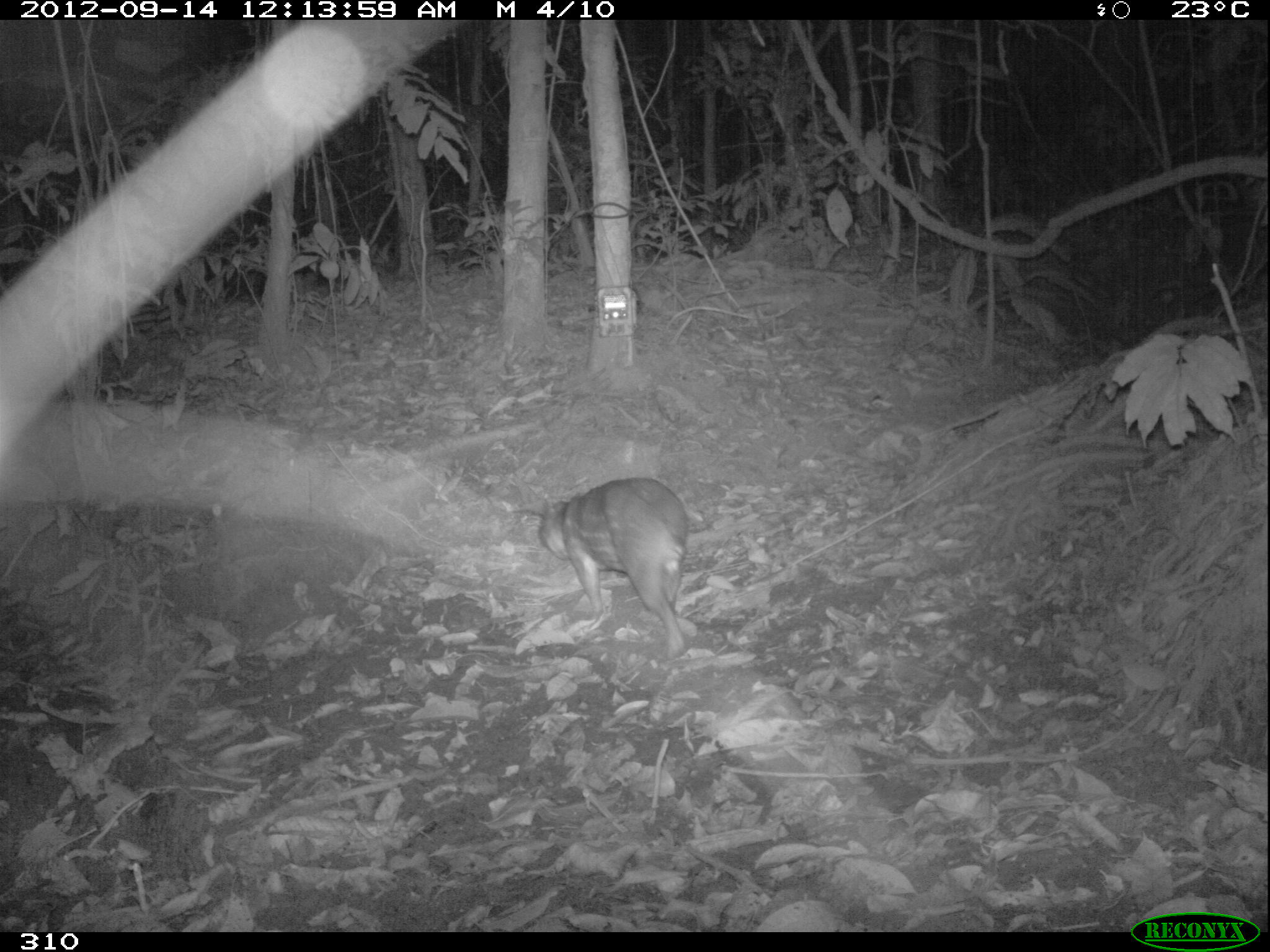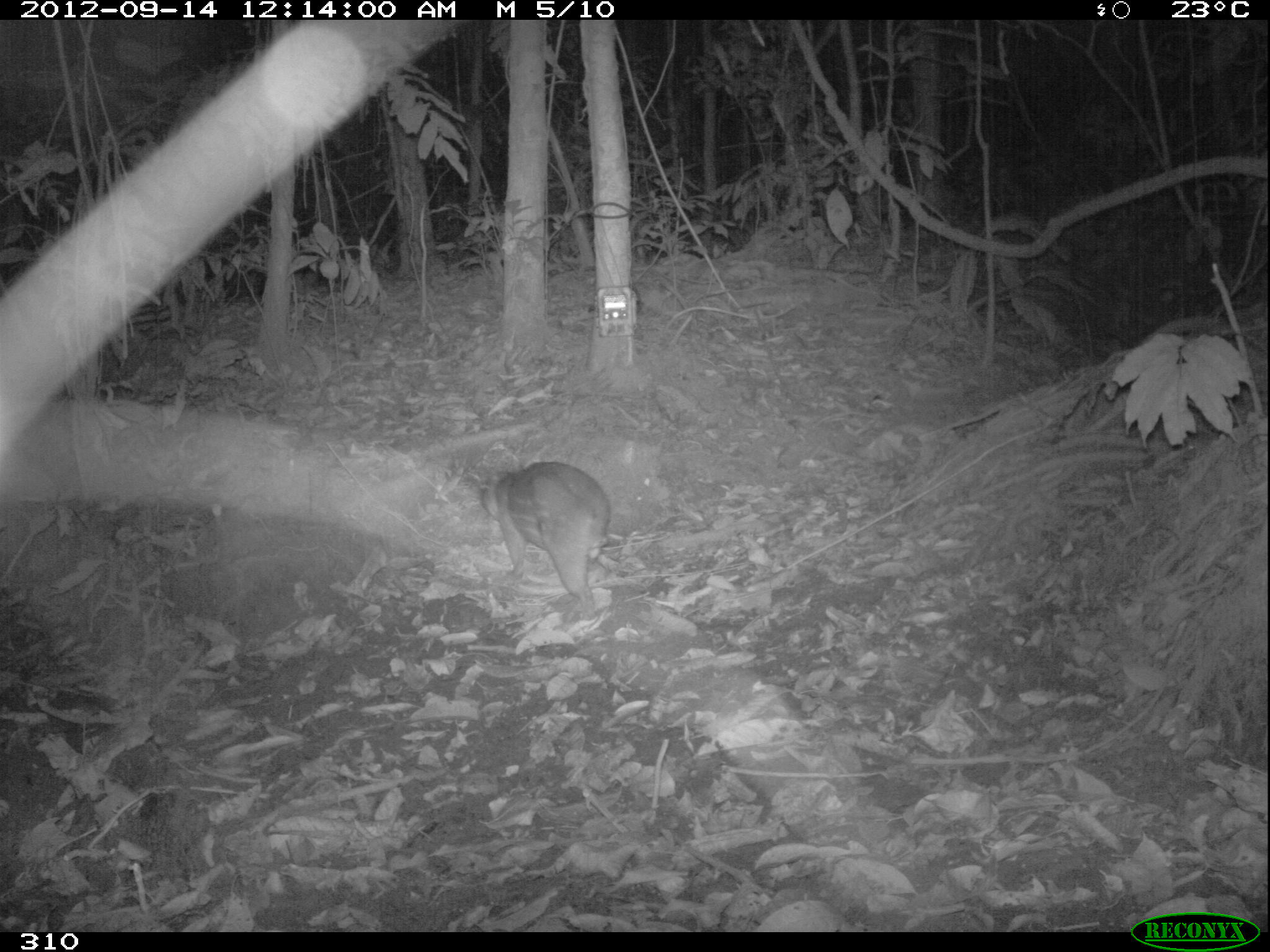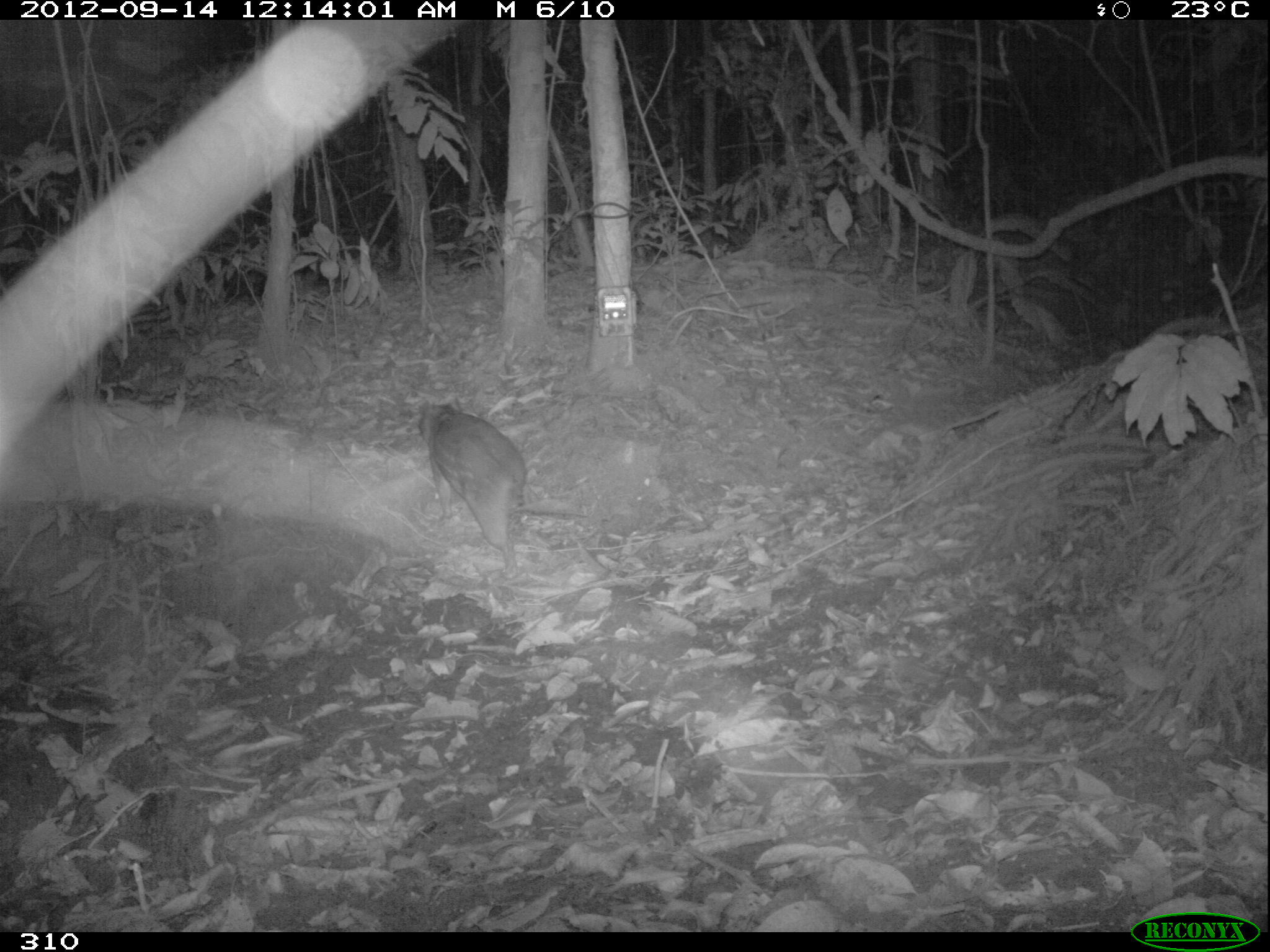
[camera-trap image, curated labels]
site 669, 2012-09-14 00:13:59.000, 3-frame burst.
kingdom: Animalia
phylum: Chordata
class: Mammalia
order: Rodentia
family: Cuniculidae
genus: Cuniculus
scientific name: Cuniculus paca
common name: spotted paca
Cuniculus paca (spotted paca).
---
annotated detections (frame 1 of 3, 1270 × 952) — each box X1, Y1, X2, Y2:
cuniculus paca: 539, 478, 687, 656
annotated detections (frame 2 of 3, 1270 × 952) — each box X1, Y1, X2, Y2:
cuniculus paca: 481, 462, 610, 615